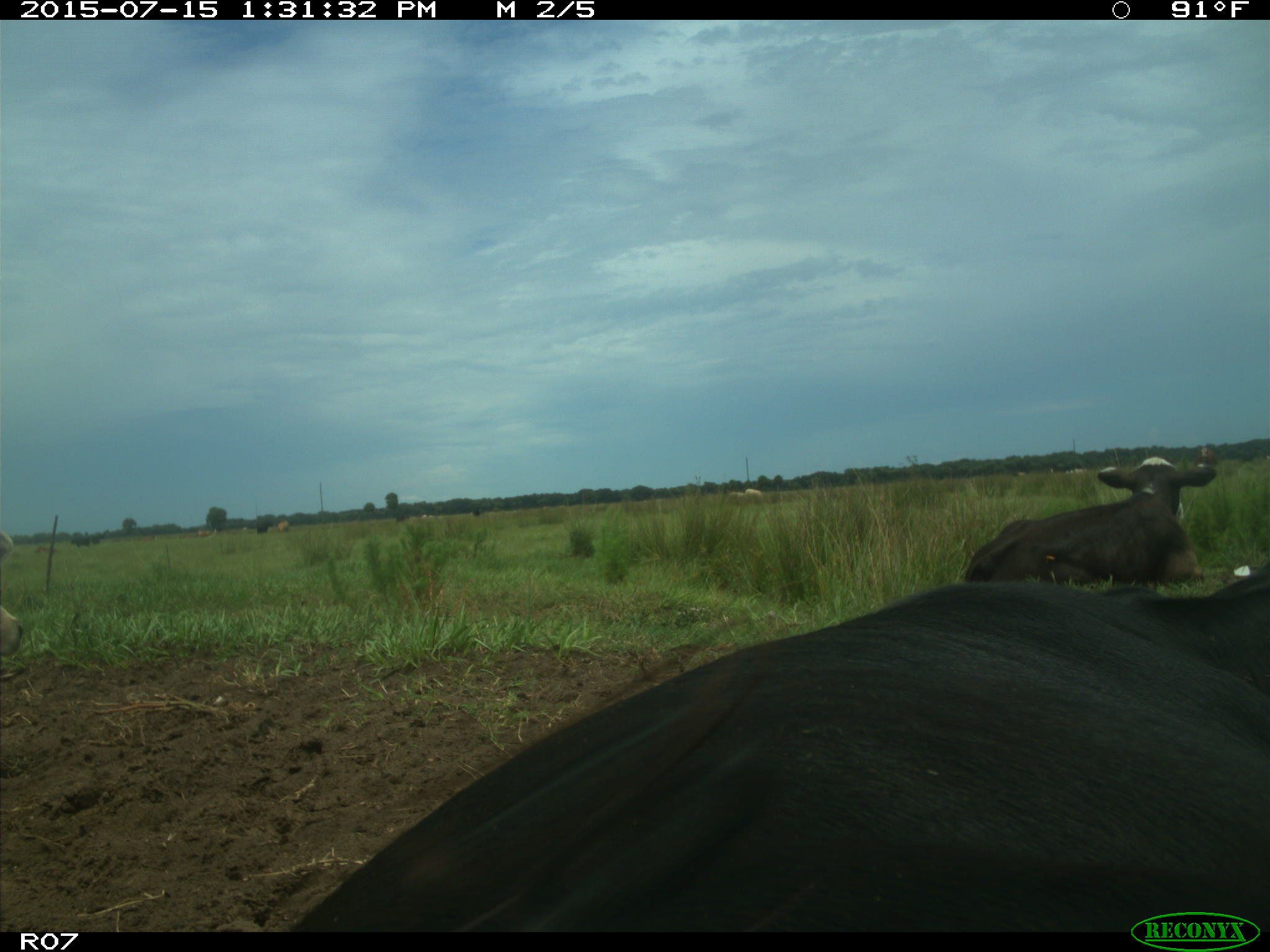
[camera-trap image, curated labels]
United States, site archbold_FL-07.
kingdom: Animalia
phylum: Chordata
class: Mammalia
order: Artiodactyla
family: Bovidae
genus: Bos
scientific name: Bos taurus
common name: domestic cow